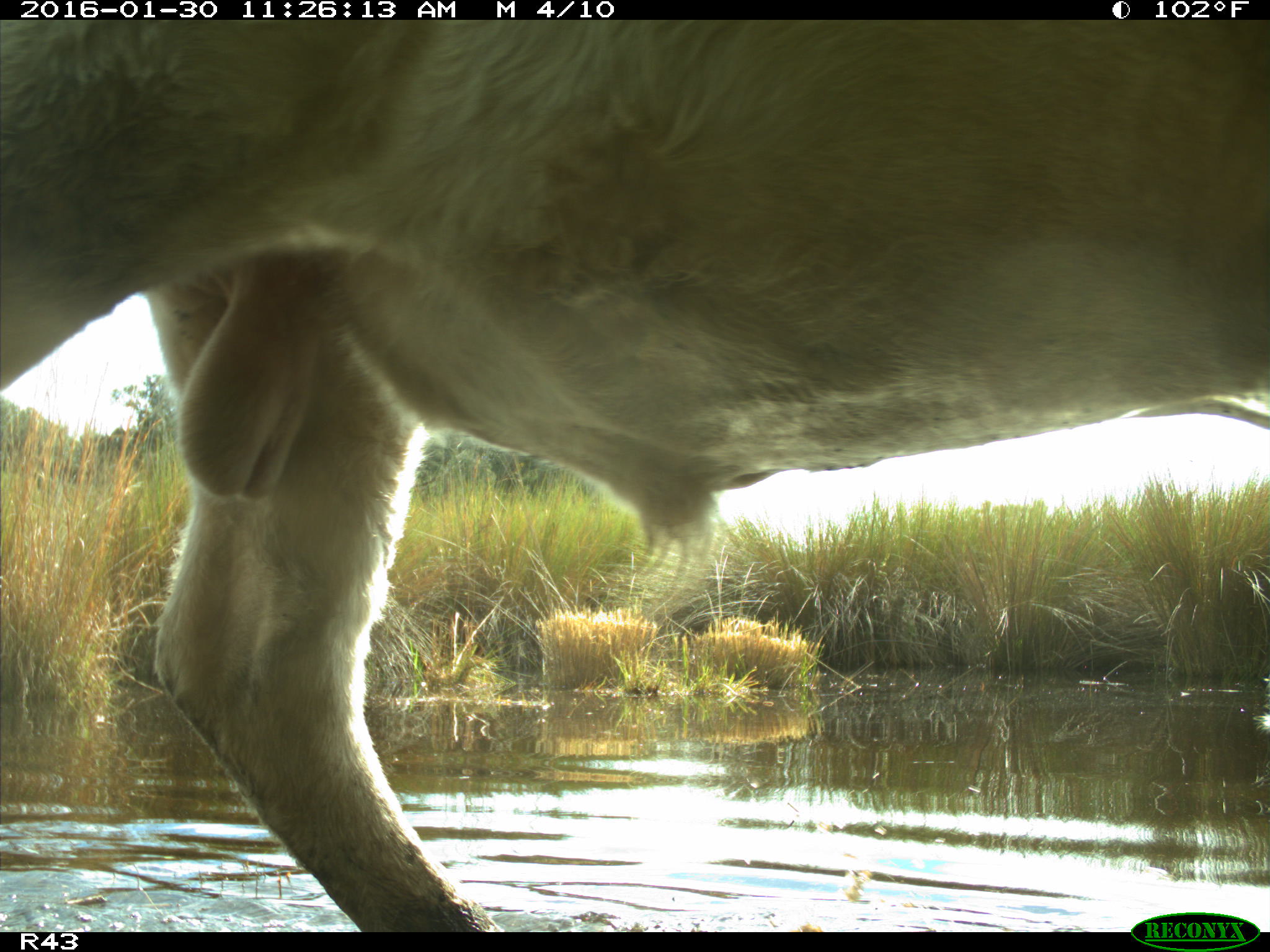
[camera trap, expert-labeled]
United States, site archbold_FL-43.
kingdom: Animalia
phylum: Chordata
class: Mammalia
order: Artiodactyla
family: Bovidae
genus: Bos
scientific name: Bos taurus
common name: domestic cow